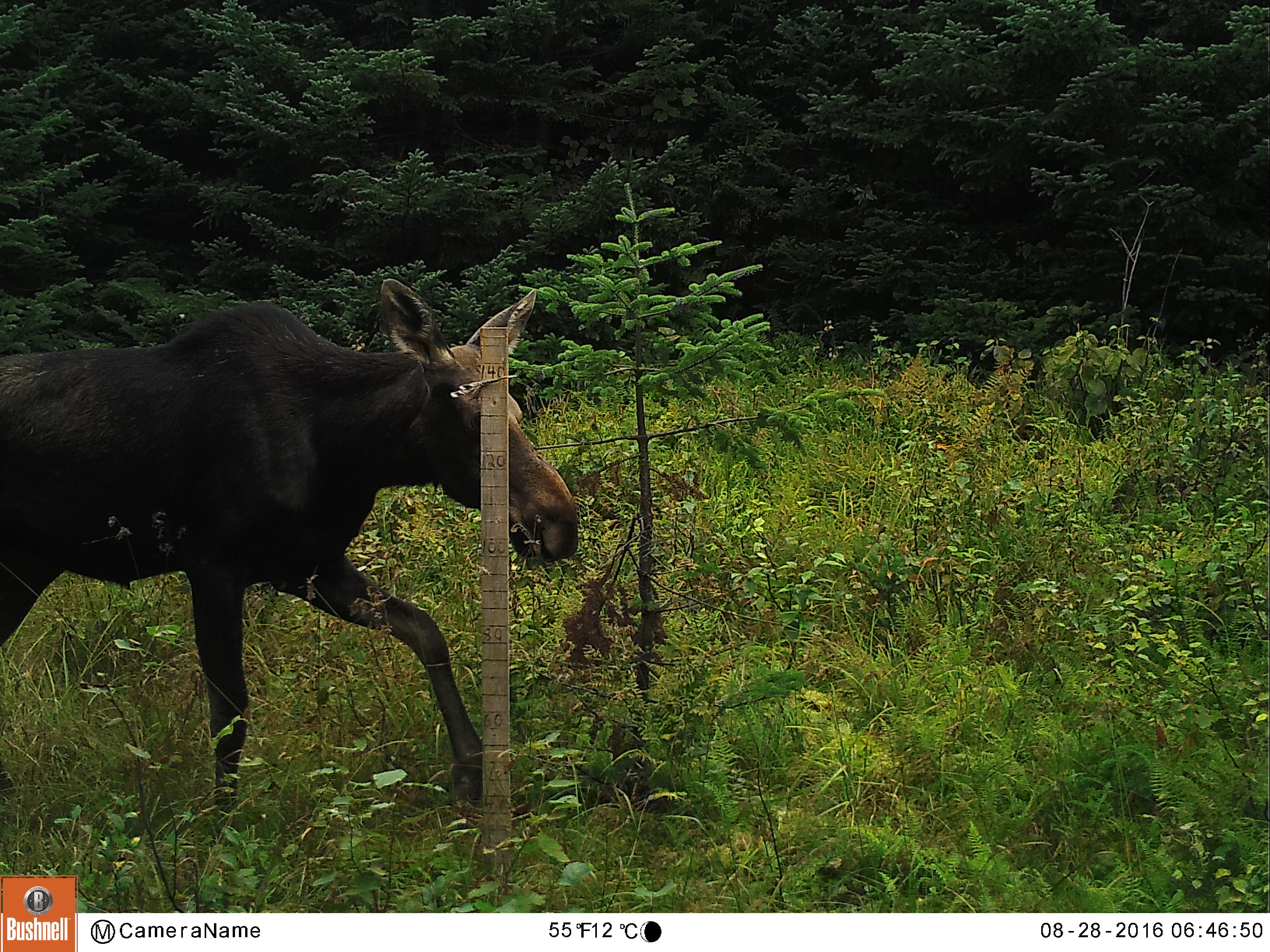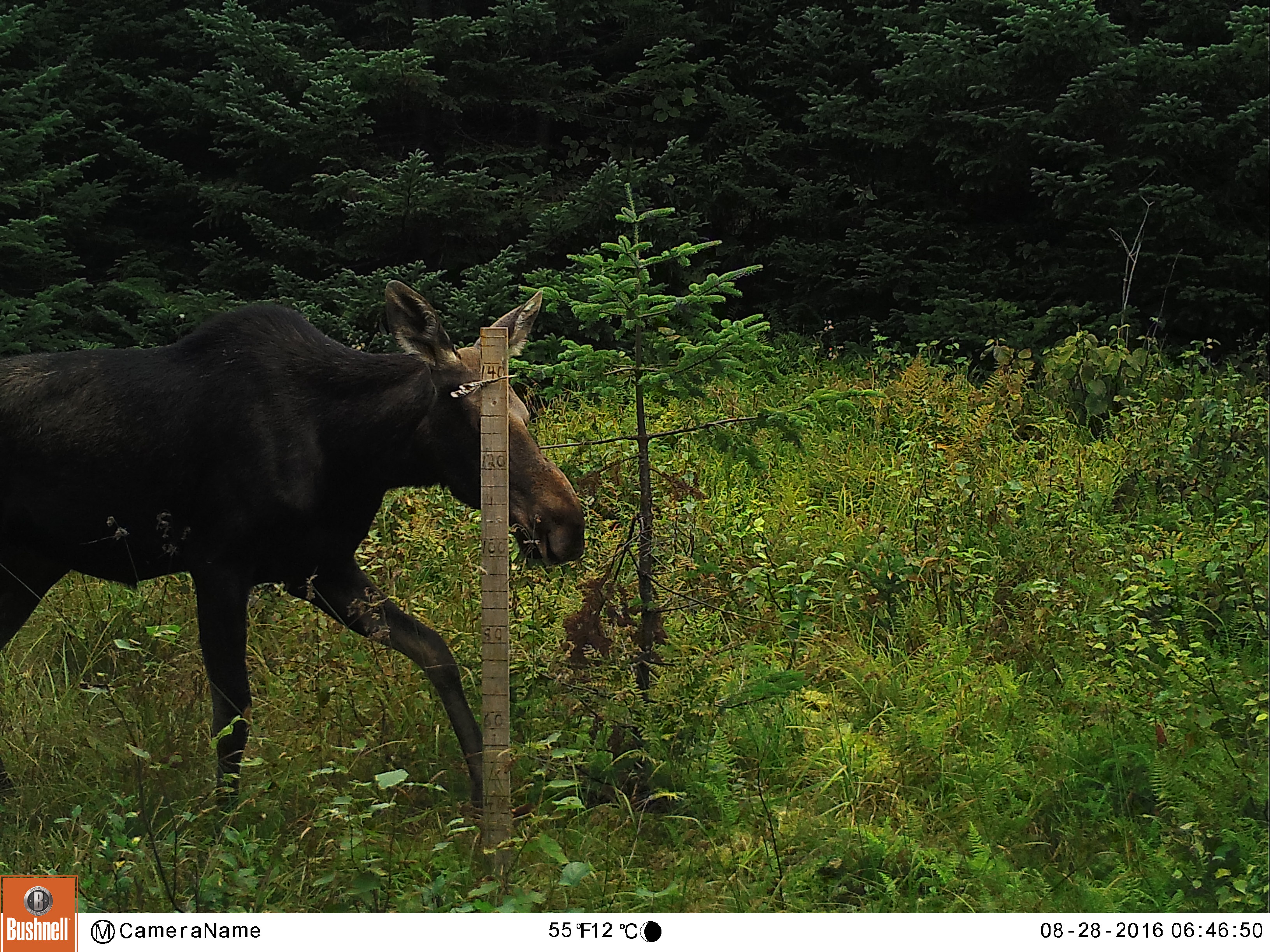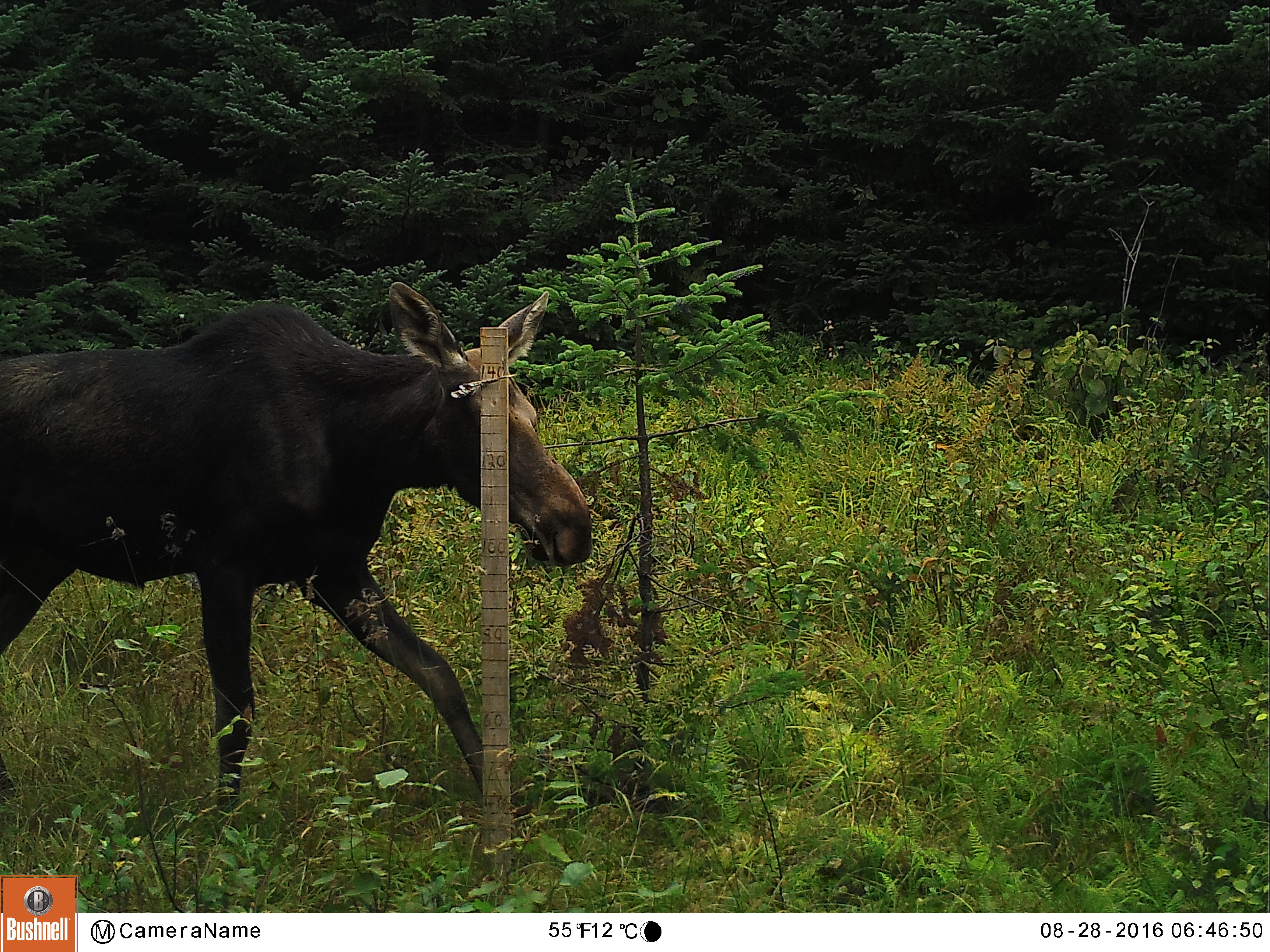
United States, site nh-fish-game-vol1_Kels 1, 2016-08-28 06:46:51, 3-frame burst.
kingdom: Animalia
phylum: Chordata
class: Mammalia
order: Artiodactyla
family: Cervidae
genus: Alces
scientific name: Alces alces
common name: moose